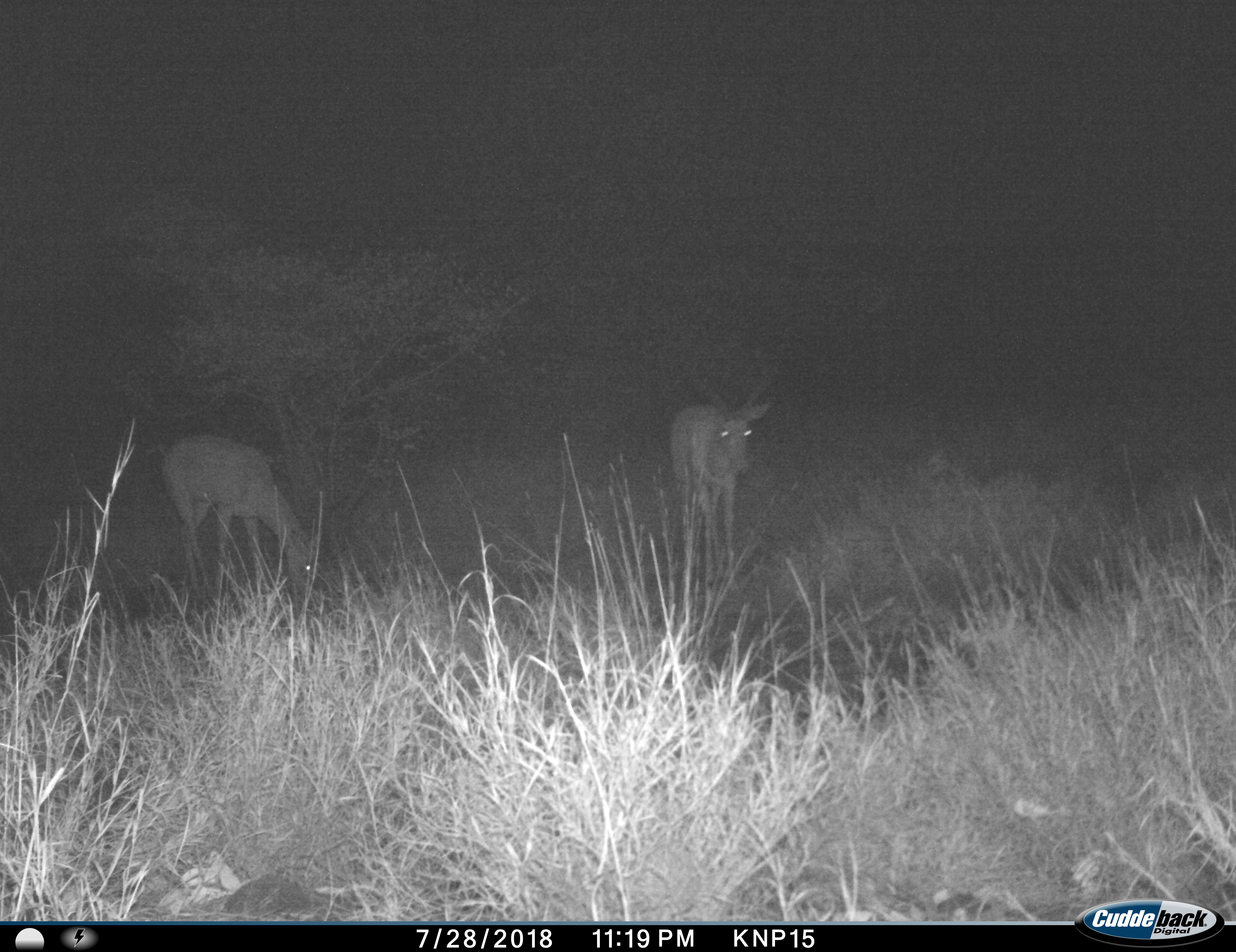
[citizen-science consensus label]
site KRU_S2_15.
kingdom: Animalia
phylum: Chordata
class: Mammalia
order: Artiodactyla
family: Bovidae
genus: Aepyceros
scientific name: Aepyceros melampus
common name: impala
Impala (Aepyceros melampus), count 2. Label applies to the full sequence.